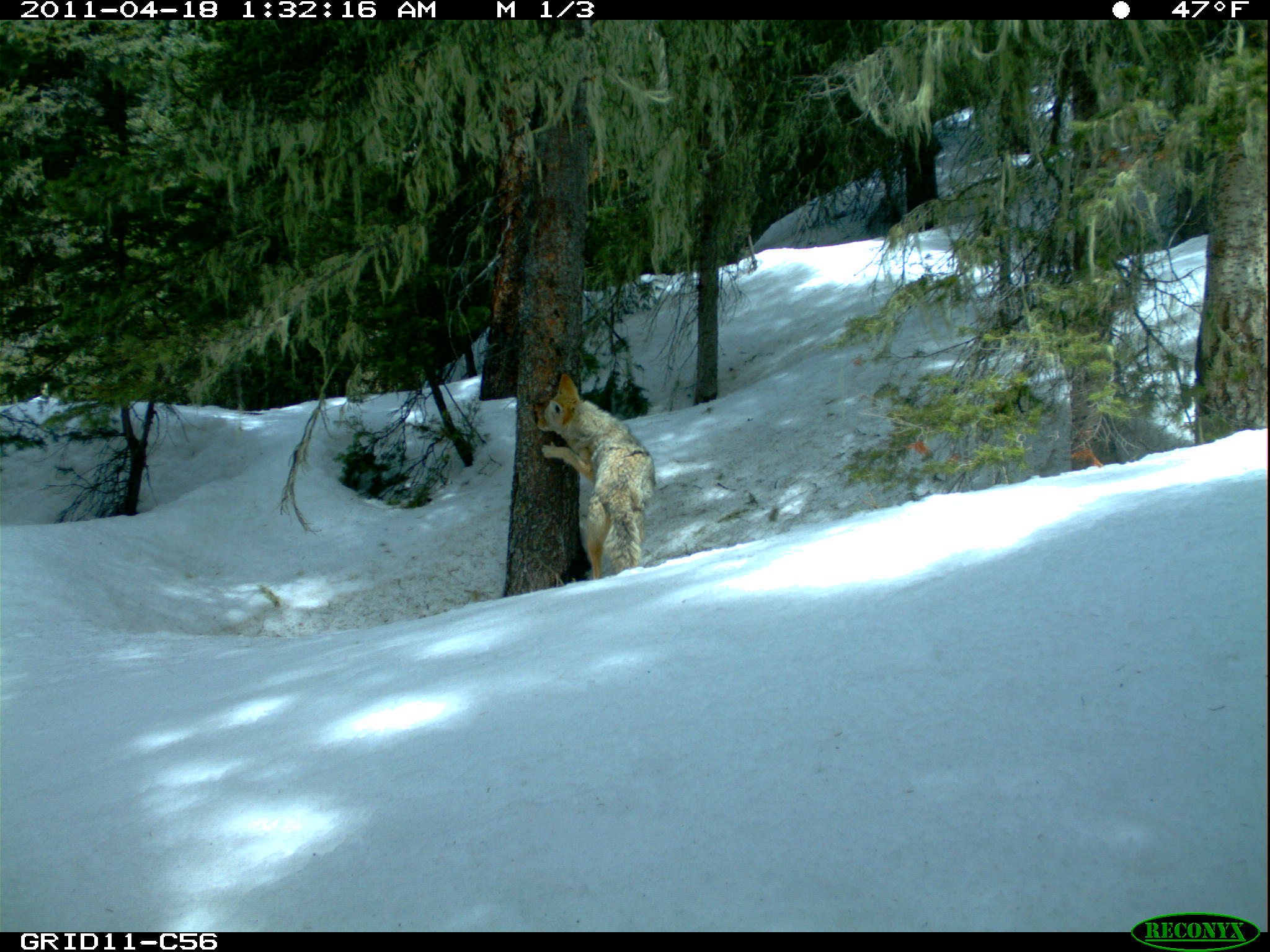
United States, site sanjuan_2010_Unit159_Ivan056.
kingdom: Animalia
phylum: Chordata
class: Mammalia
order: Carnivora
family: Canidae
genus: Canis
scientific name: Canis latrans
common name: coyote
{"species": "Canis latrans (coyote)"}